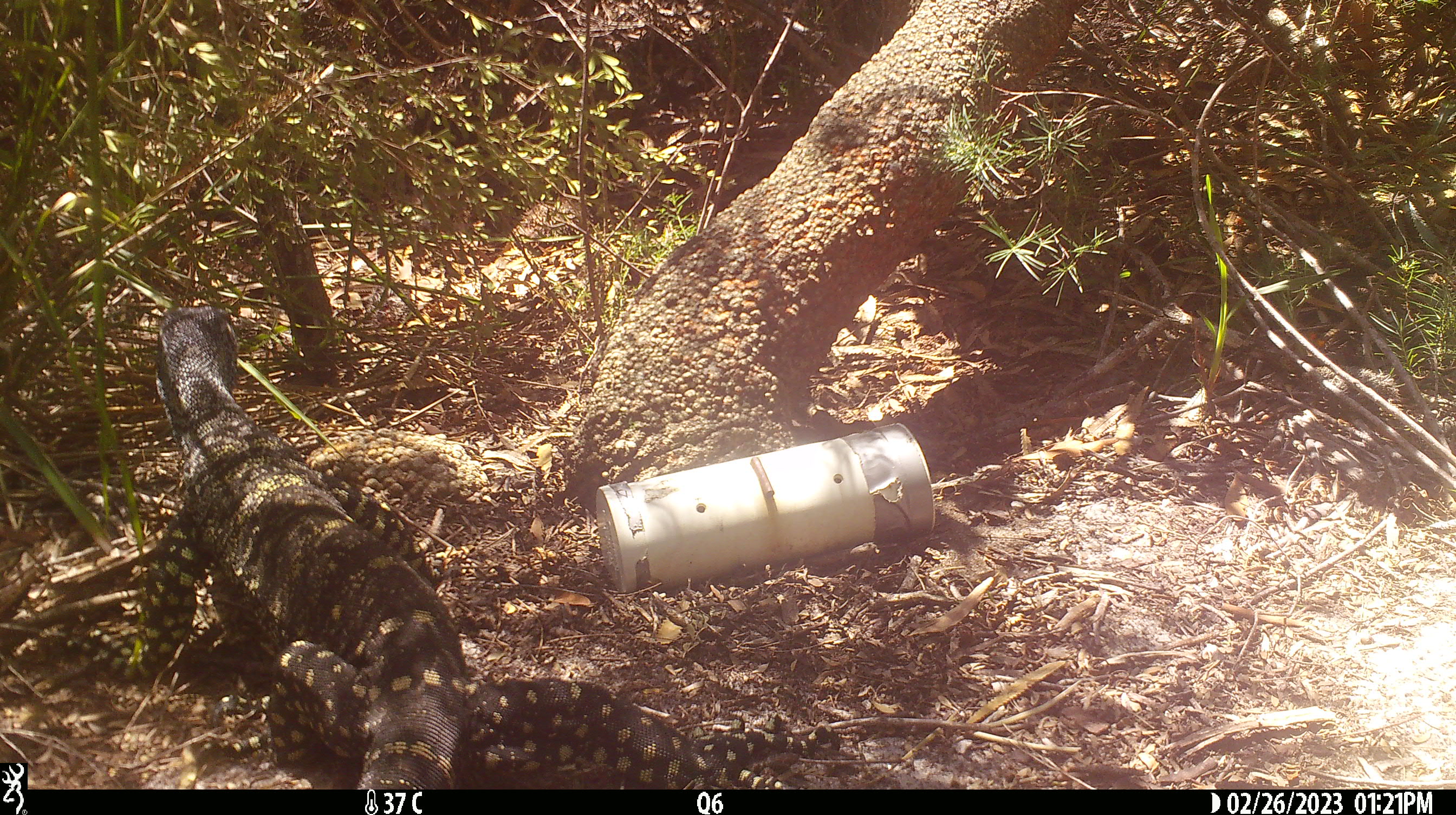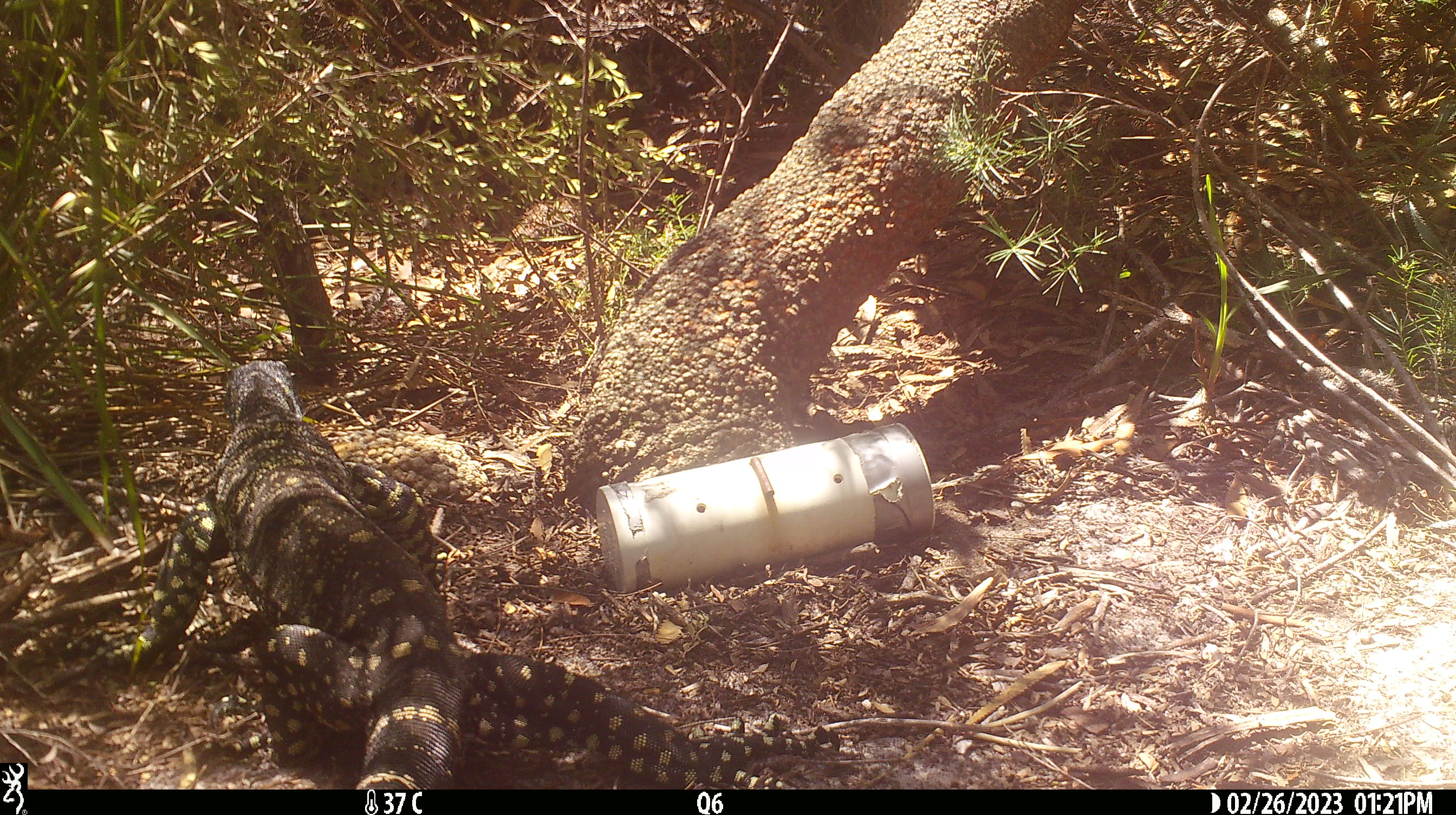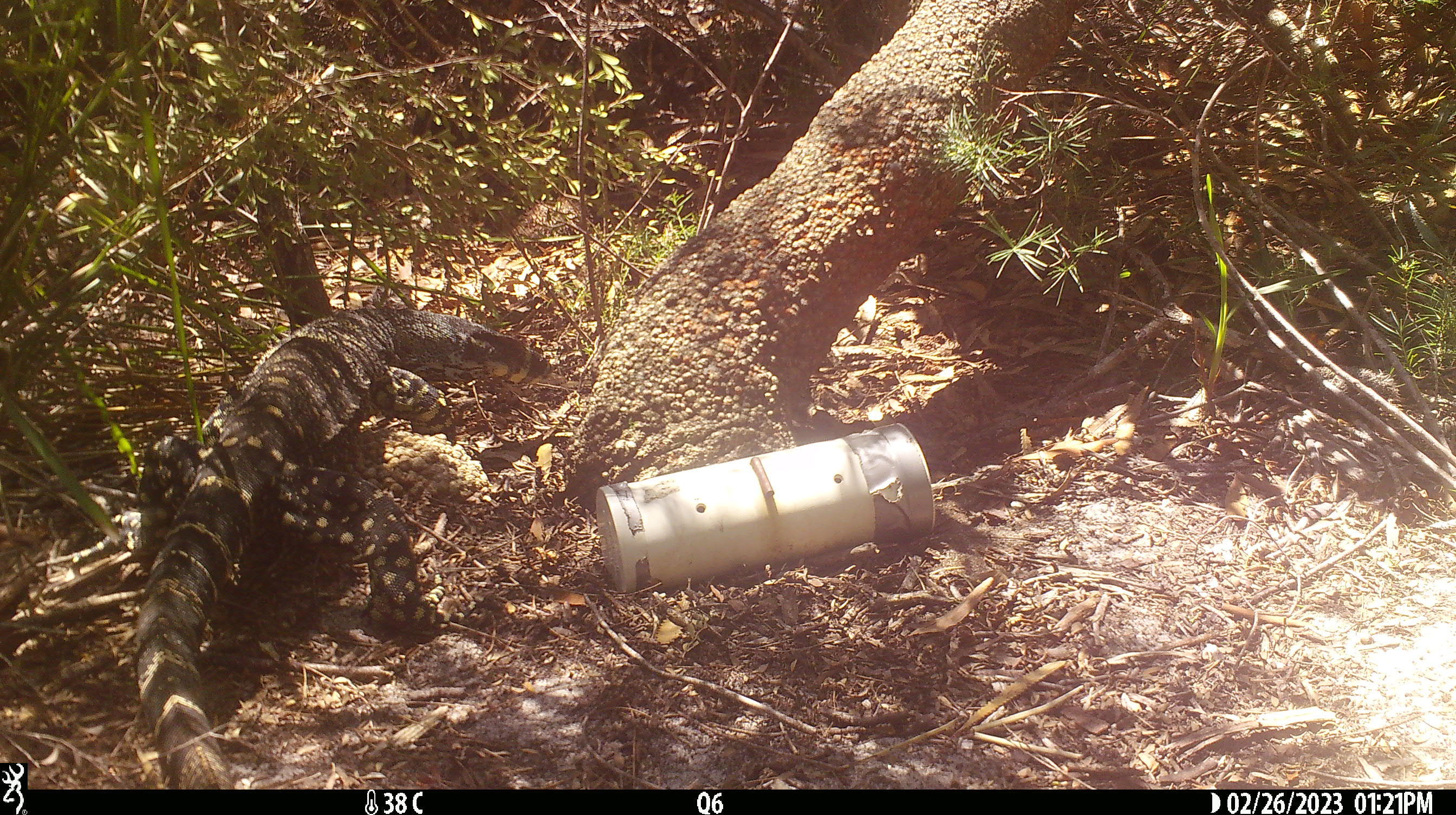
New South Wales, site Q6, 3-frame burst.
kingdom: Animalia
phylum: Chordata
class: Reptilia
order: Squamata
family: Varanidae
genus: Varanus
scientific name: Varanus varius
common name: lace monitor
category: goanna